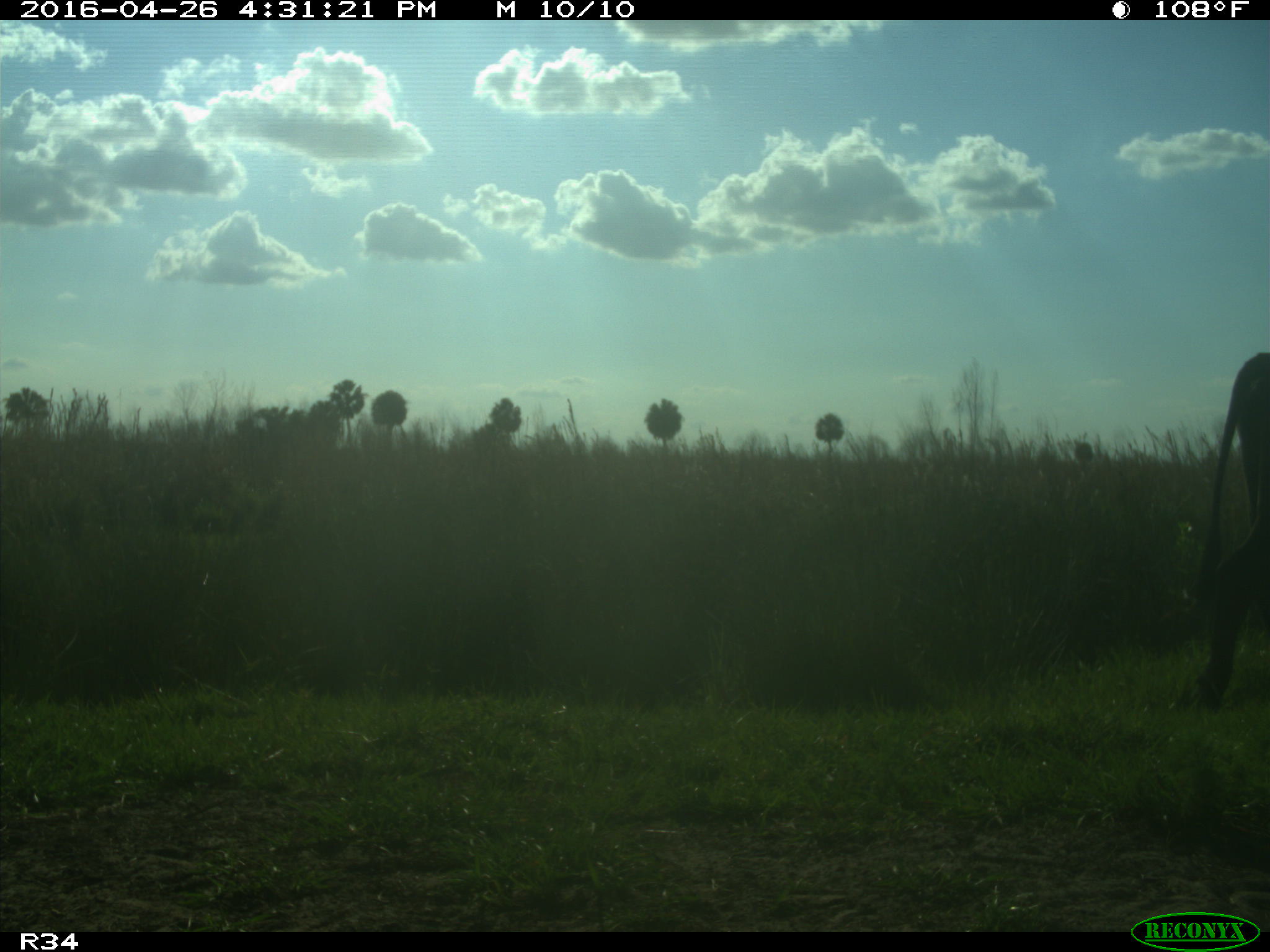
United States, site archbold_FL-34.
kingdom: Animalia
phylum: Chordata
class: Mammalia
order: Artiodactyla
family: Bovidae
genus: Bos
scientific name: Bos taurus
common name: domestic cow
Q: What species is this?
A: Bos taurus (domestic cow).